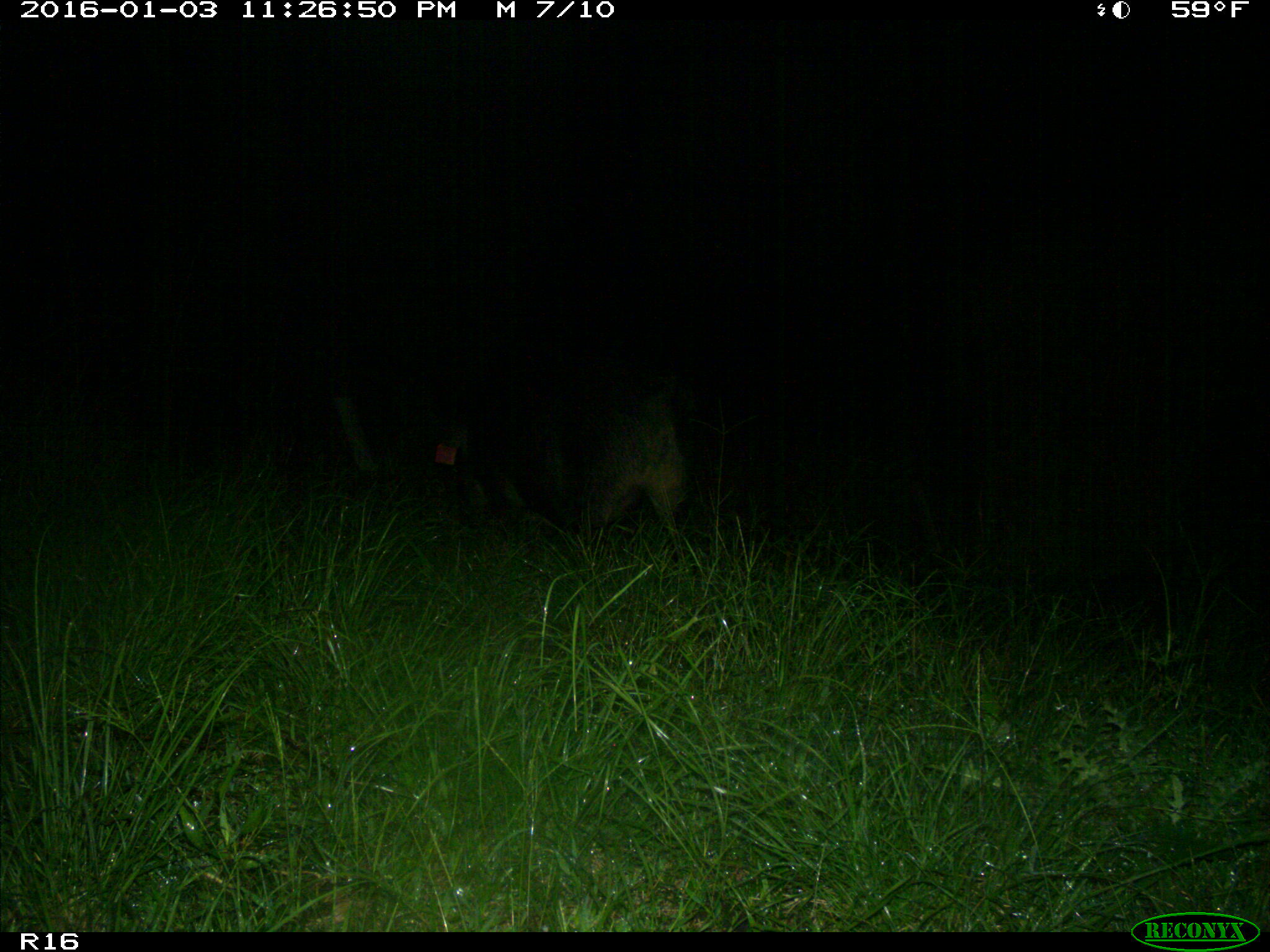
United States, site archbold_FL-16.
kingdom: Animalia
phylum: Chordata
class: Mammalia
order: Artiodactyla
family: Suidae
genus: Sus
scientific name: Sus scrofa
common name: wild boar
Sus scrofa (wild boar).